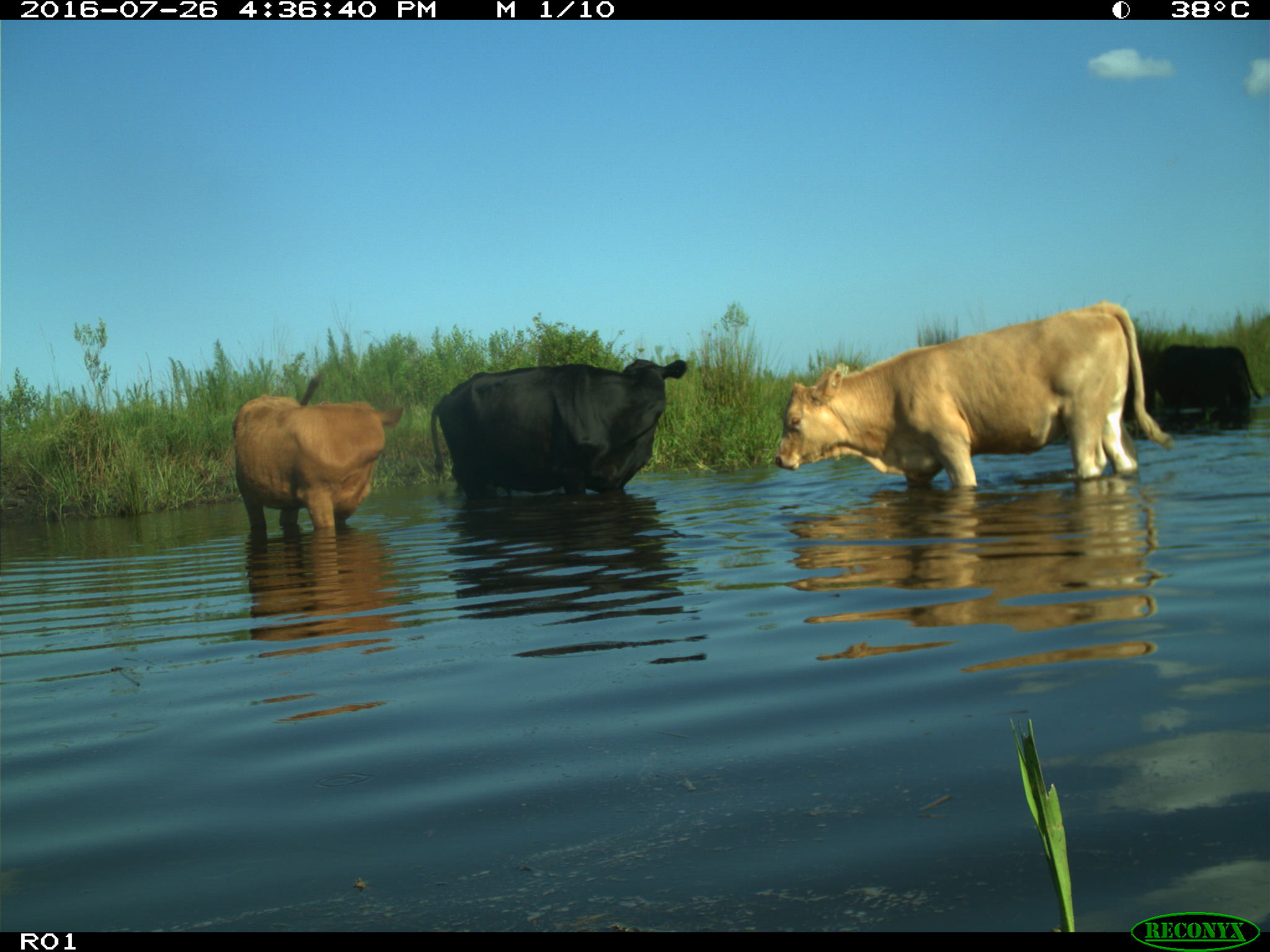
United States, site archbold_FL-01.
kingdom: Animalia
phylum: Chordata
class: Mammalia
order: Artiodactyla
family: Bovidae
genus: Bos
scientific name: Bos taurus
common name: domestic cow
Bos taurus (domestic cow).